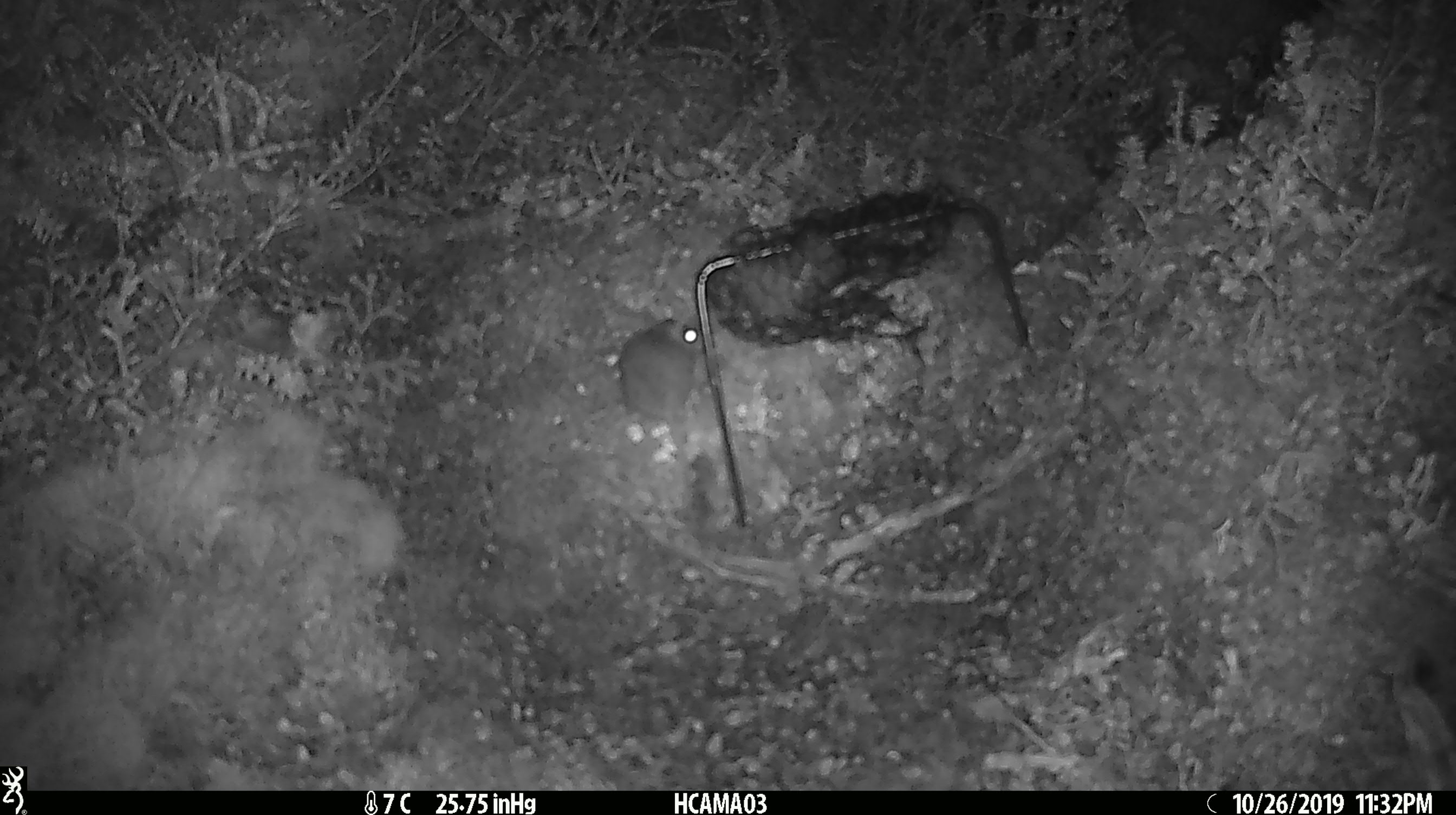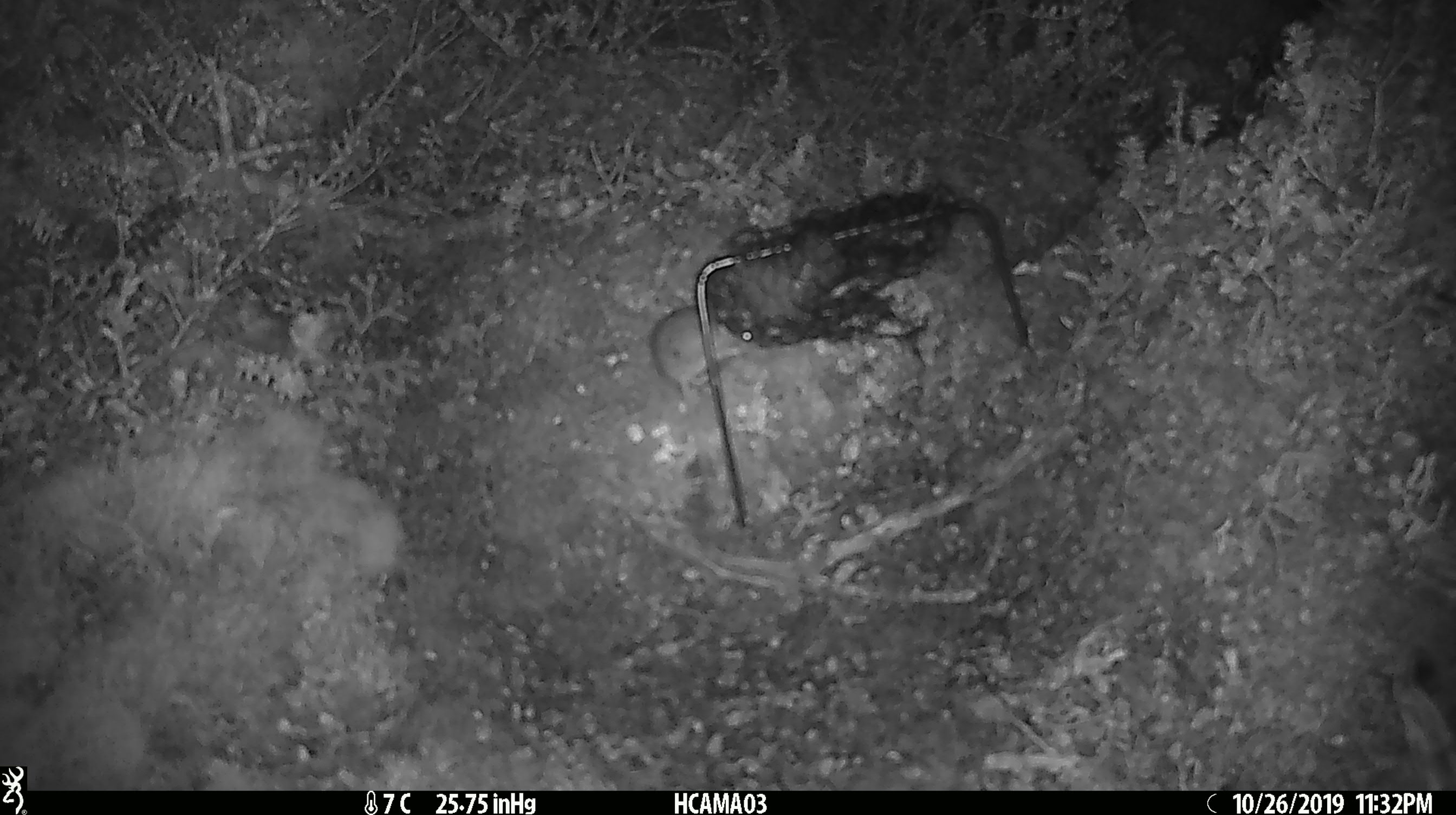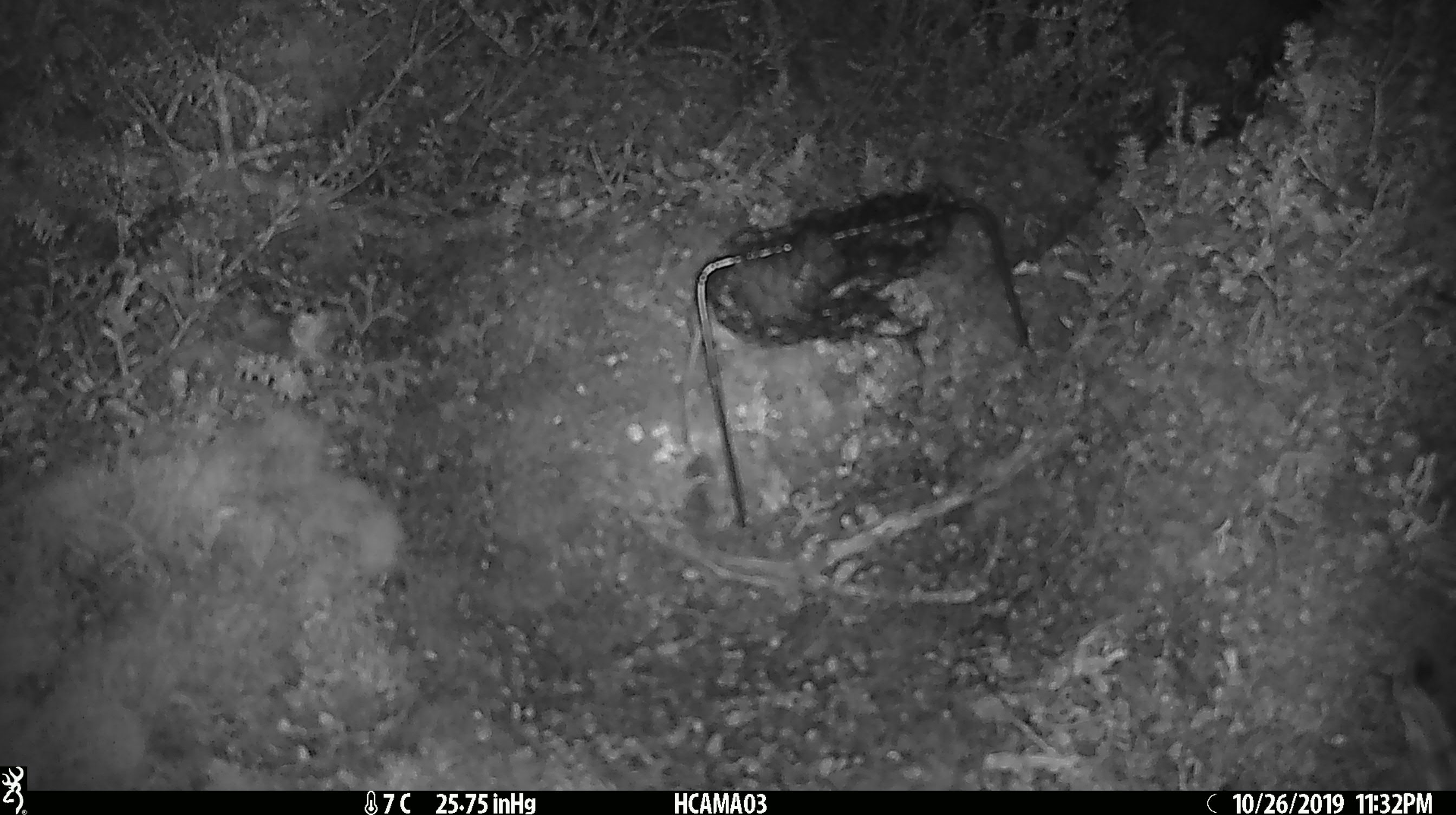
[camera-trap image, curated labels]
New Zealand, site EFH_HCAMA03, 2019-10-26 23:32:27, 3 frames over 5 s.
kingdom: Animalia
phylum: Chordata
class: Mammalia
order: Rodentia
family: Muridae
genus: Mus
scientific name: Mus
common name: mouse